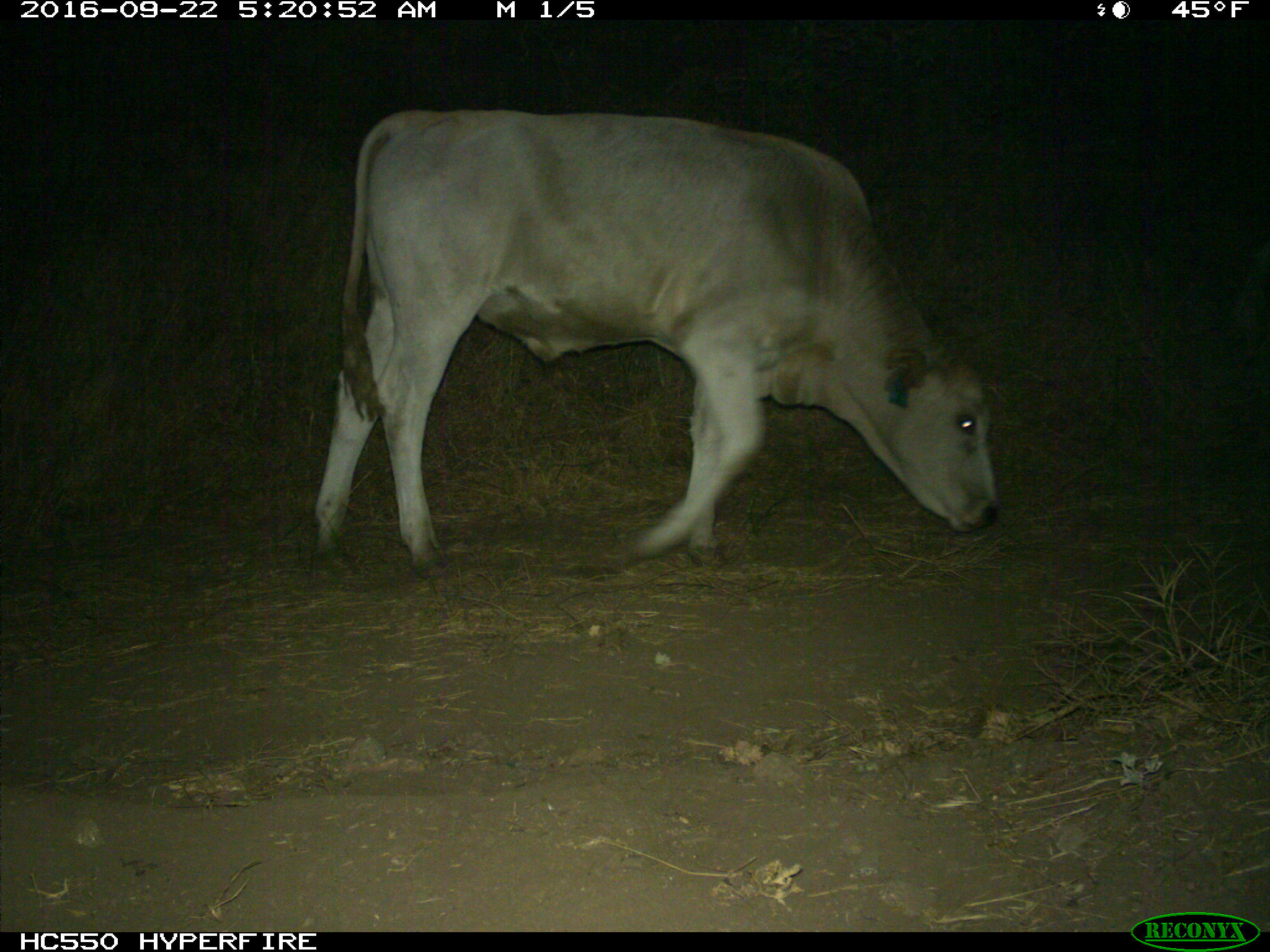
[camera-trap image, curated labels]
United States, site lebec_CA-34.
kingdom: Animalia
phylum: Chordata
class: Mammalia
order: Artiodactyla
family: Bovidae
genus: Bos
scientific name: Bos taurus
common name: domestic cow